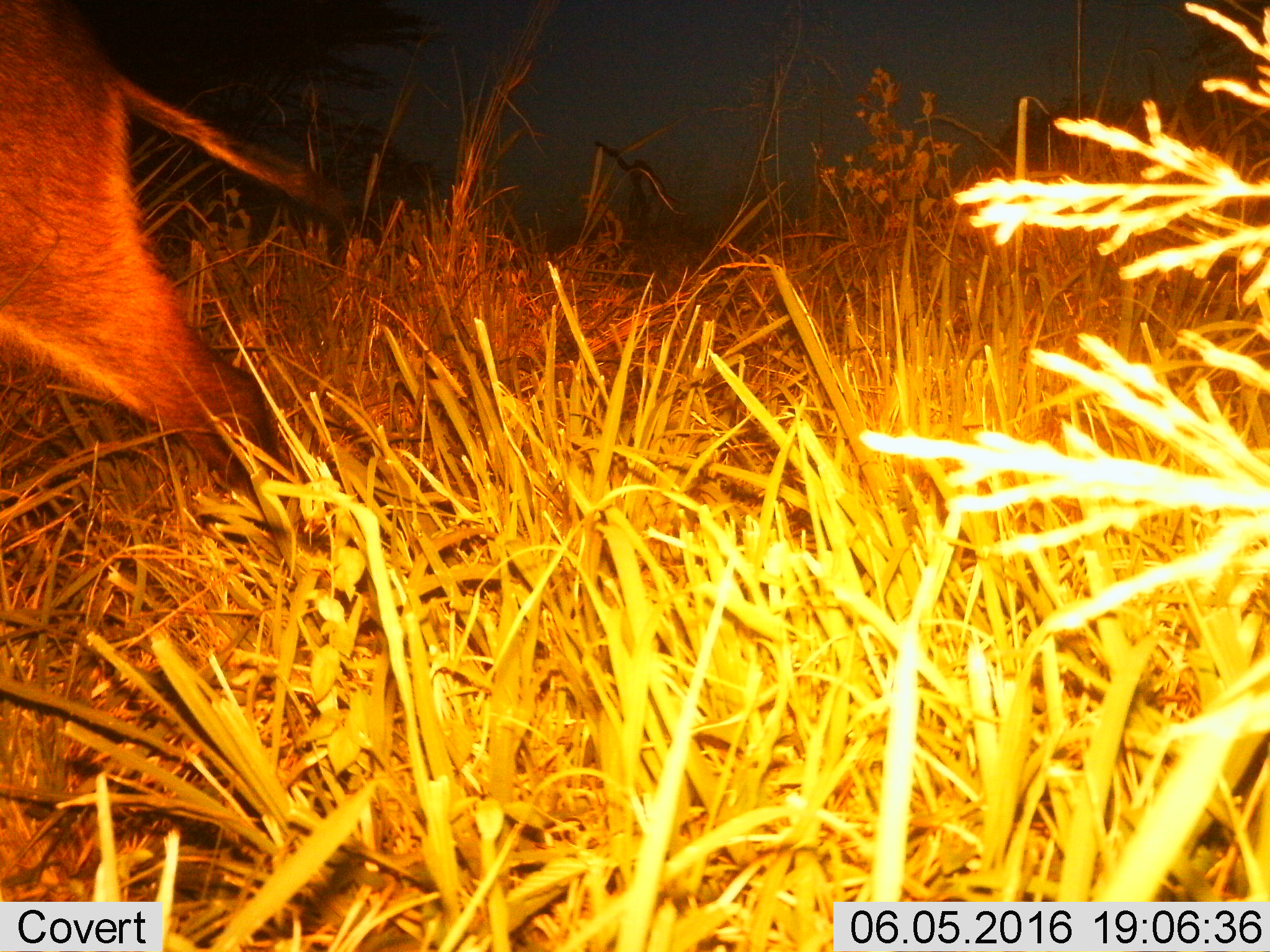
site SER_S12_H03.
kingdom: Animalia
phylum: Chordata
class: Mammalia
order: Artiodactyla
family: Suidae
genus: Phacochoerus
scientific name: Phacochoerus africanus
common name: warthog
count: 1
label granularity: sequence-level